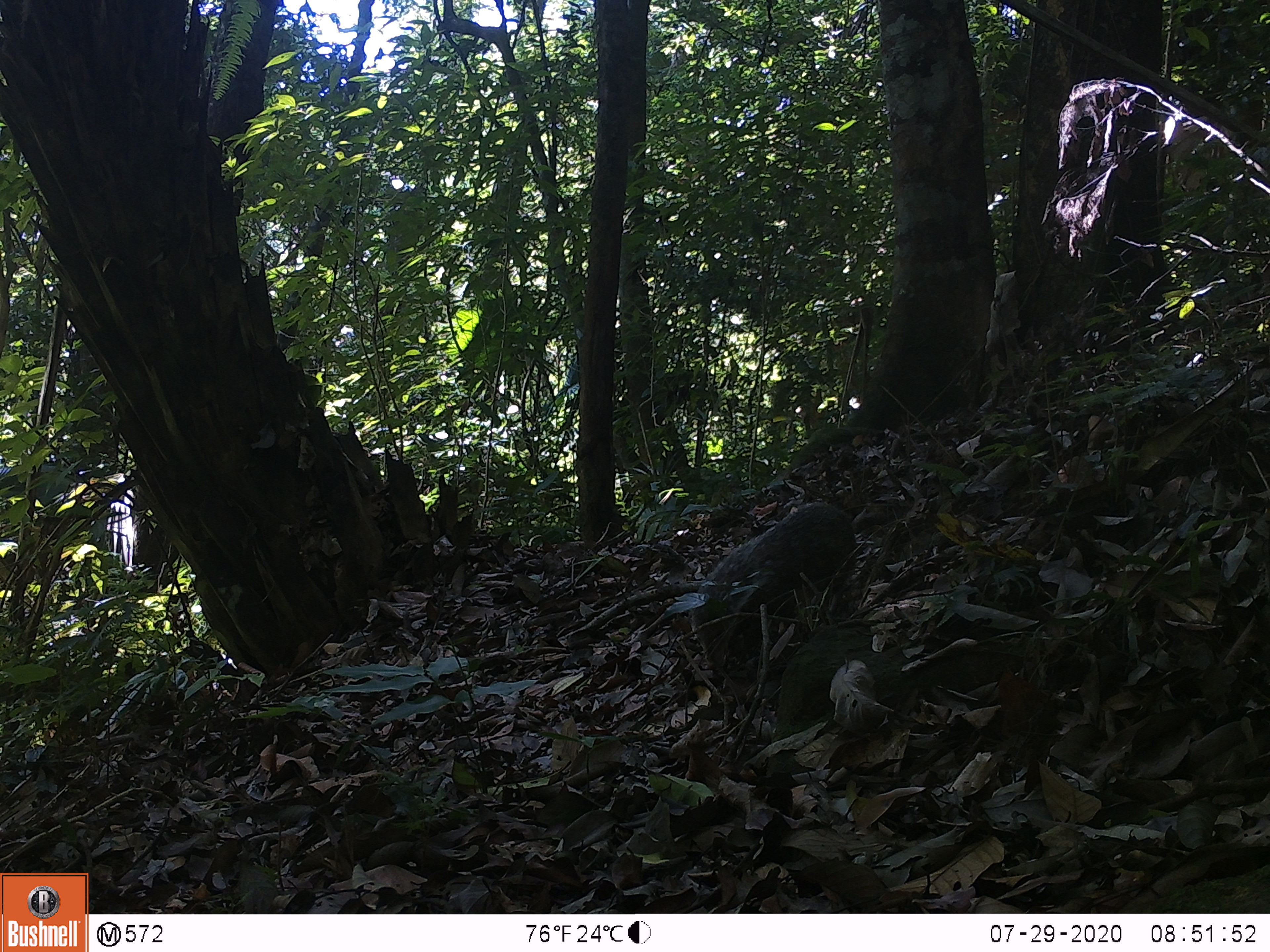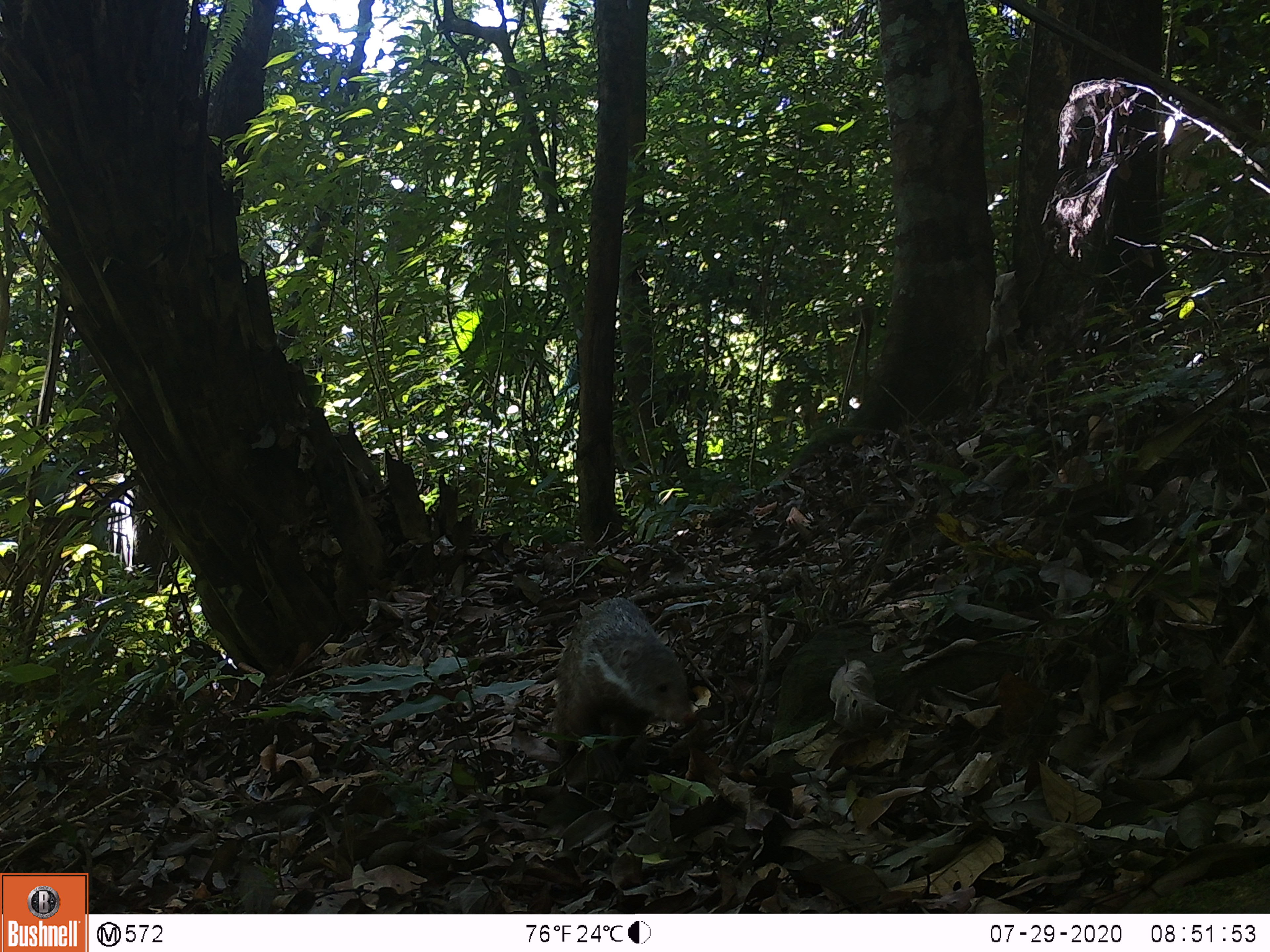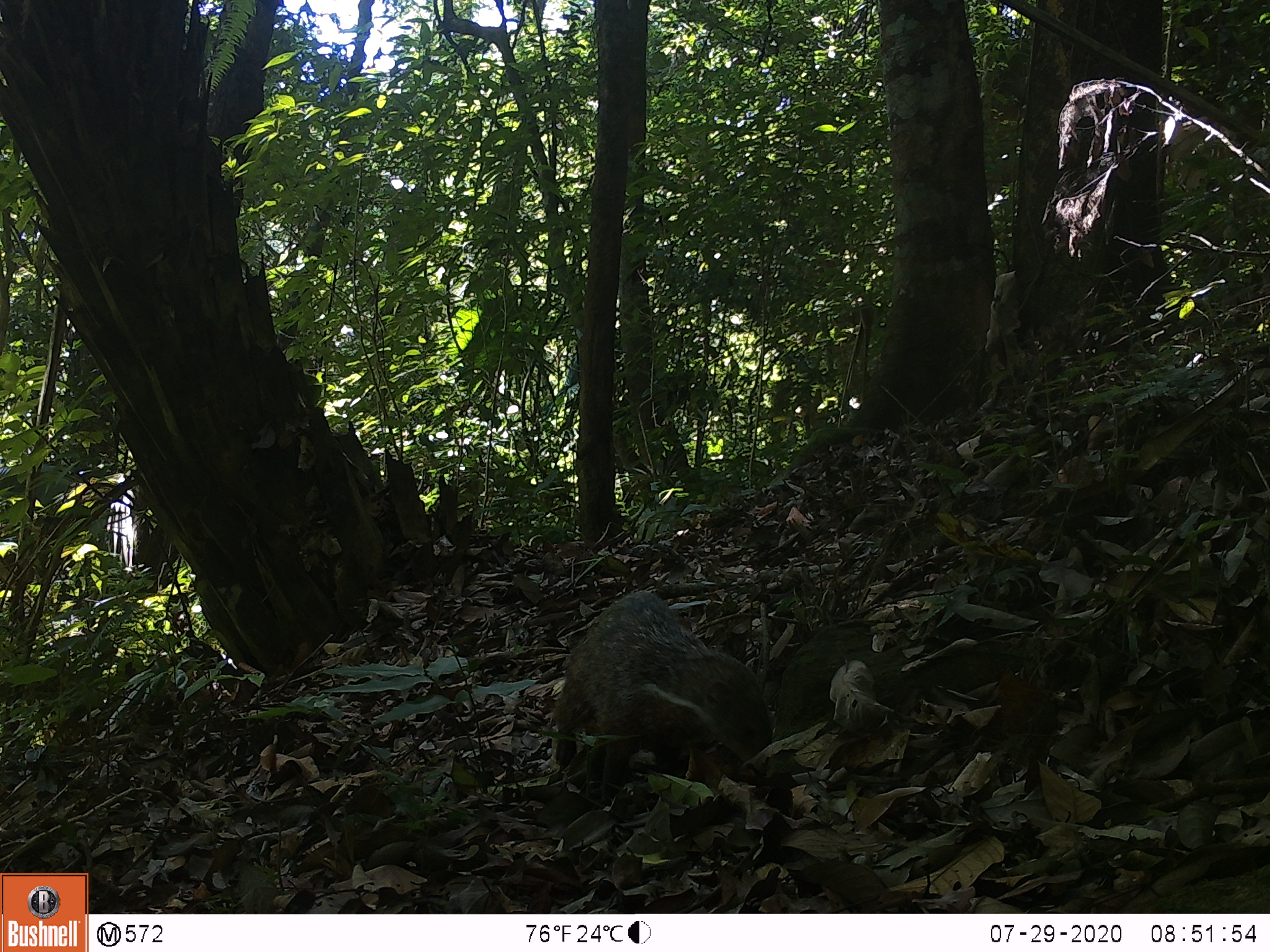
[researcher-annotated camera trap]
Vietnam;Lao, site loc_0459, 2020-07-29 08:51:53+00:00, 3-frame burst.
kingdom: Animalia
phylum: Chordata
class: Mammalia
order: Carnivora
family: Herpestidae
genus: Urva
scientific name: Urva urva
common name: crab-eating mongoose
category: crab eating mongoose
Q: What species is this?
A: Crab eating mongoose (crab-eating mongoose) (Urva urva).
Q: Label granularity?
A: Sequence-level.